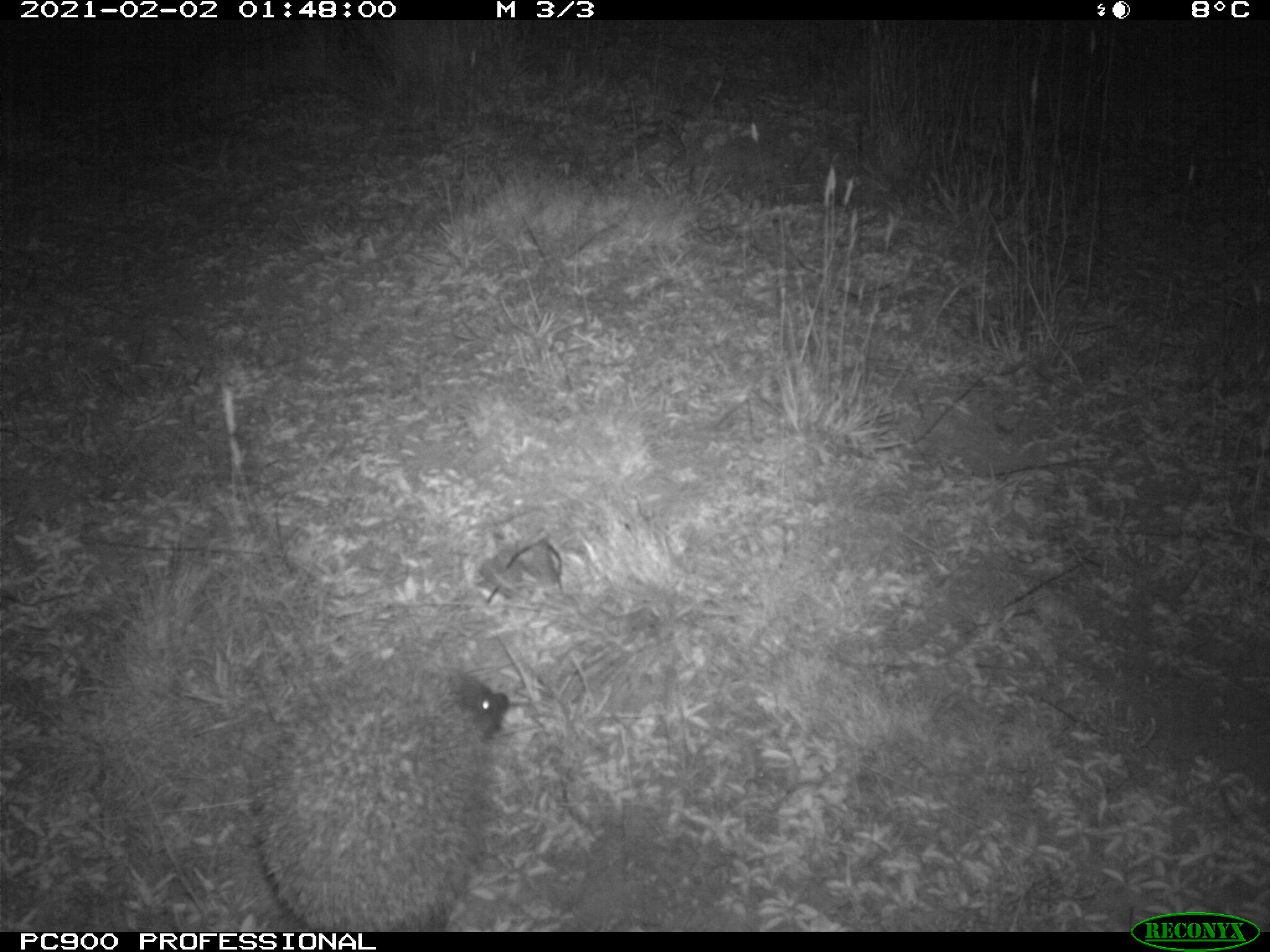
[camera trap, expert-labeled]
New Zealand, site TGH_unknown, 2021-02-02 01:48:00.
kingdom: Animalia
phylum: Chordata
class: Mammalia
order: Eulipotyphla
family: Erinaceidae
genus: Erinaceus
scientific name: Erinaceus europaeus europaeus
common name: european hedgehog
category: hedgehog